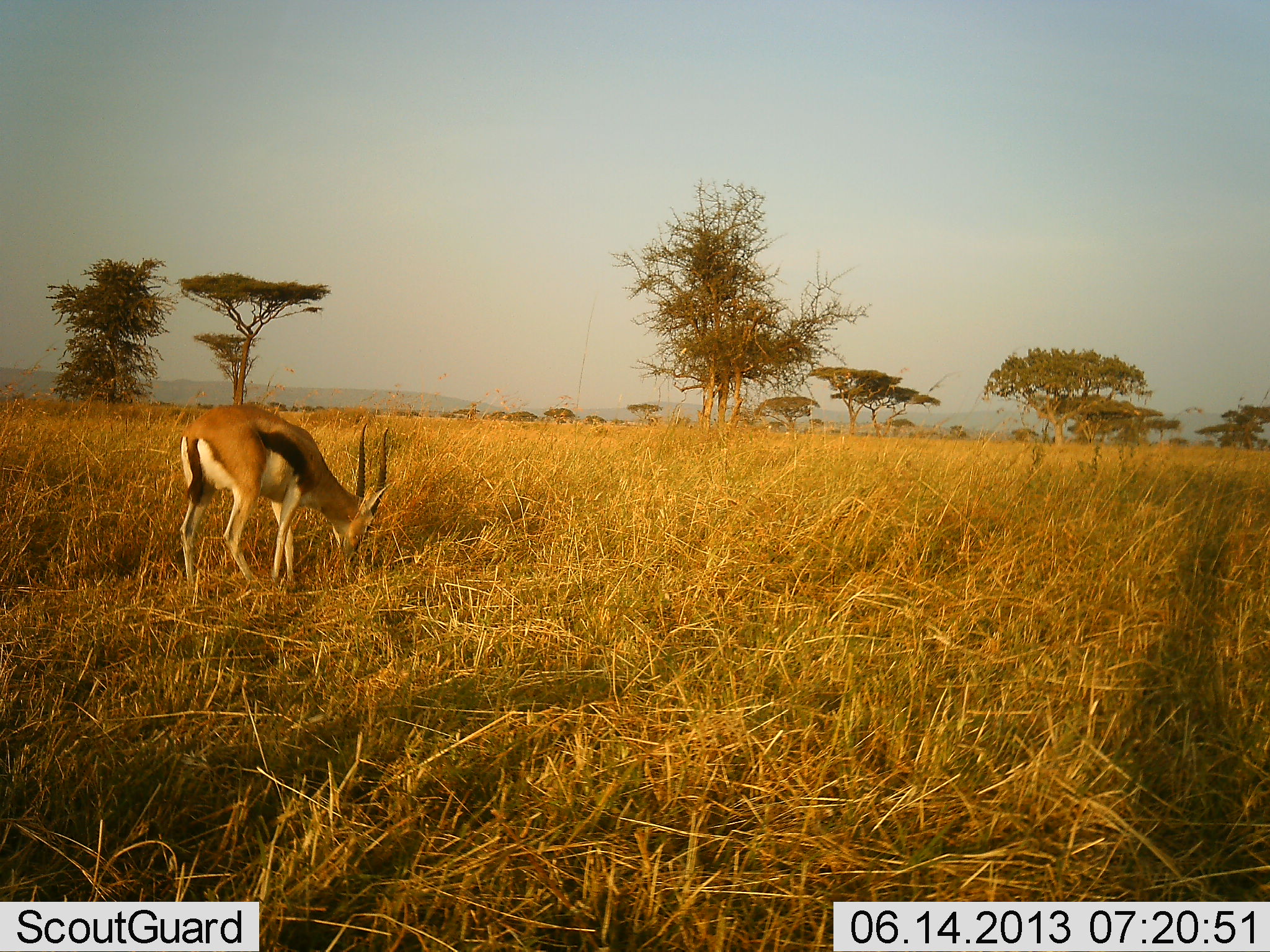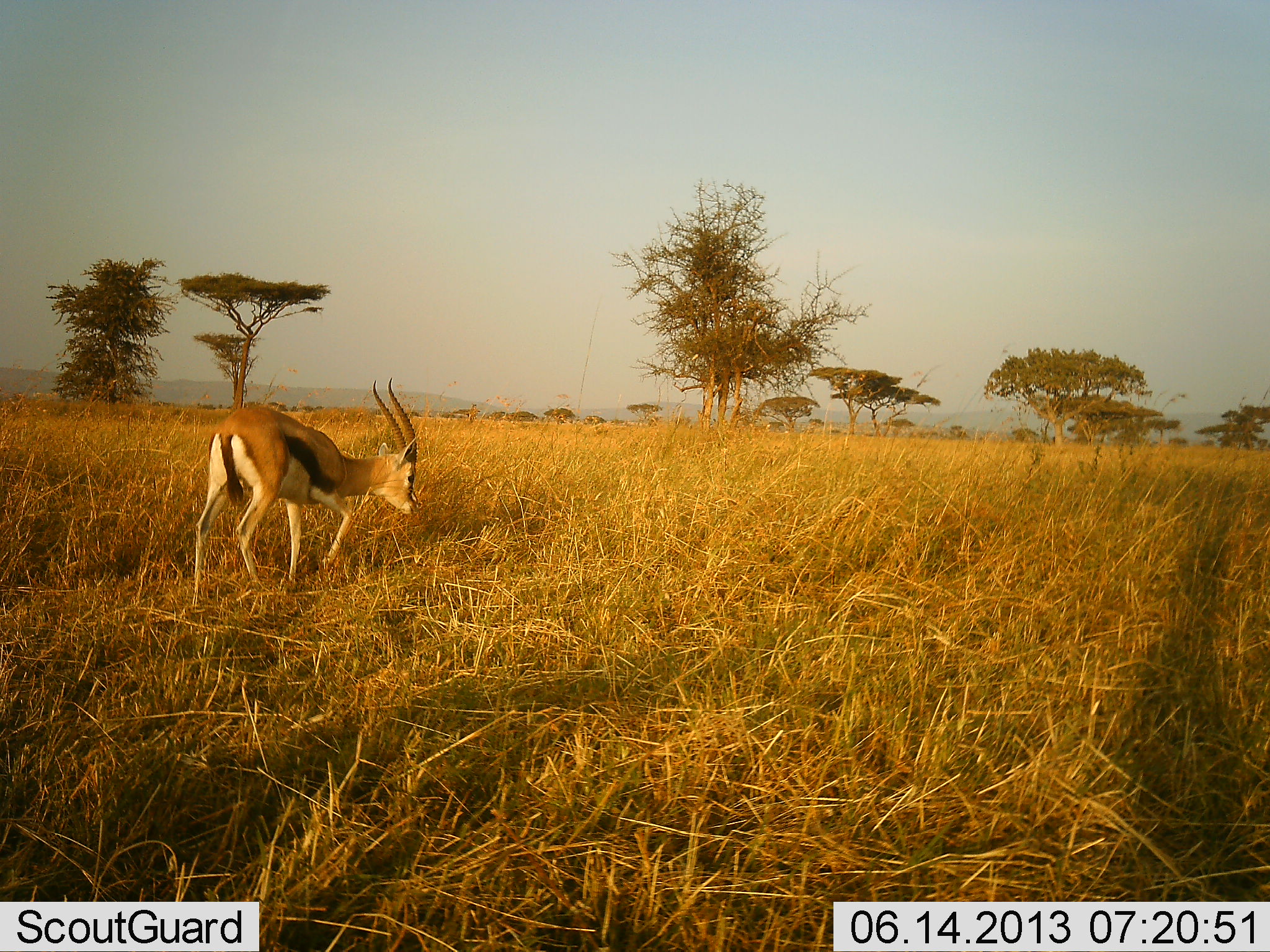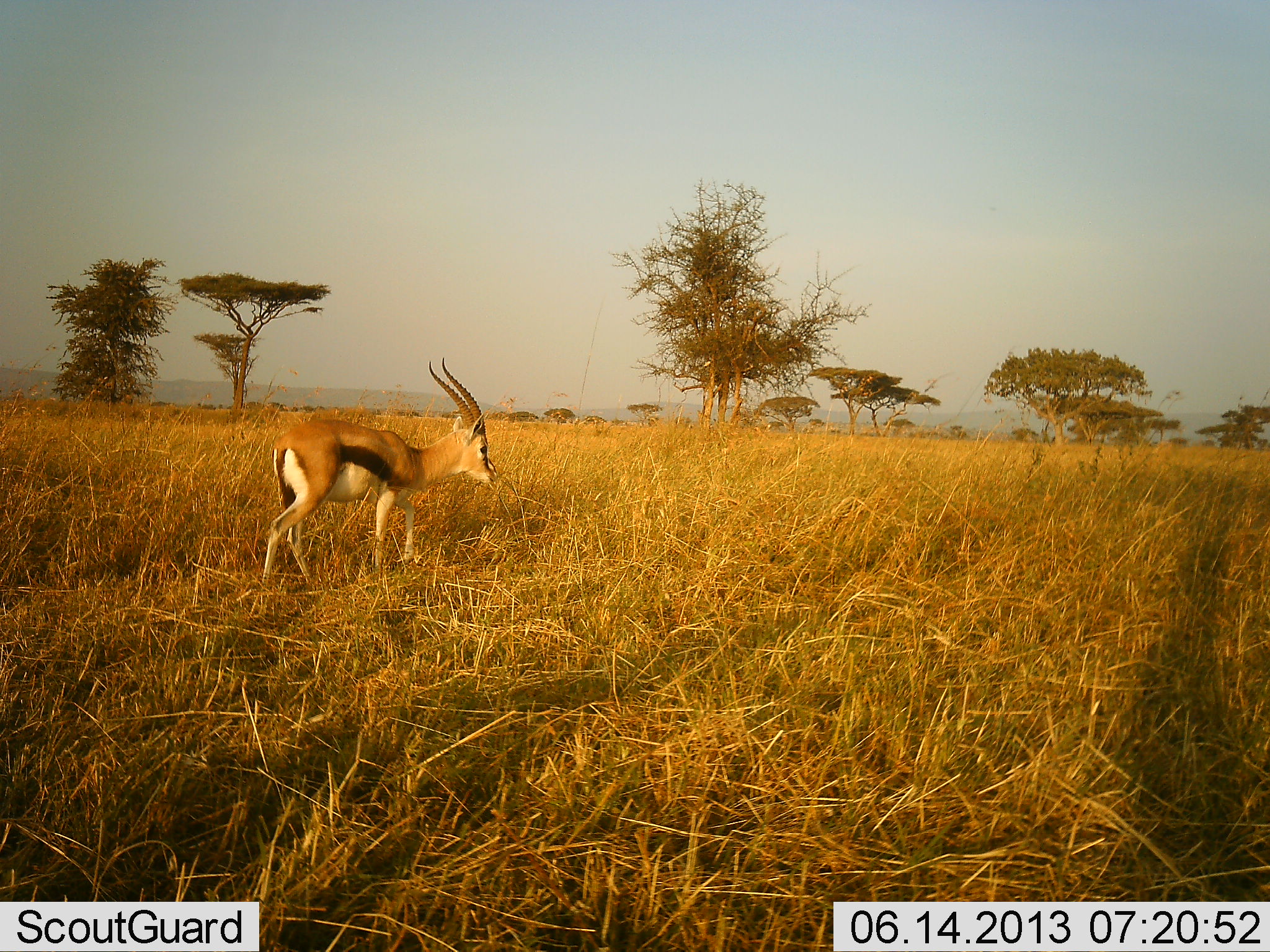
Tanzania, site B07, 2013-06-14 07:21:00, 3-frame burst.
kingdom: Animalia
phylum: Chordata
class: Mammalia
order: Artiodactyla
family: Bovidae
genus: Eudorcas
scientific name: Eudorcas thomsonii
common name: thomson's gazelle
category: gazellethomsons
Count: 1.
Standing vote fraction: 20%.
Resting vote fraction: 0%.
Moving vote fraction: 60%.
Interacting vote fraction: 0%.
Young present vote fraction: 0%.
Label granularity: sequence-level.